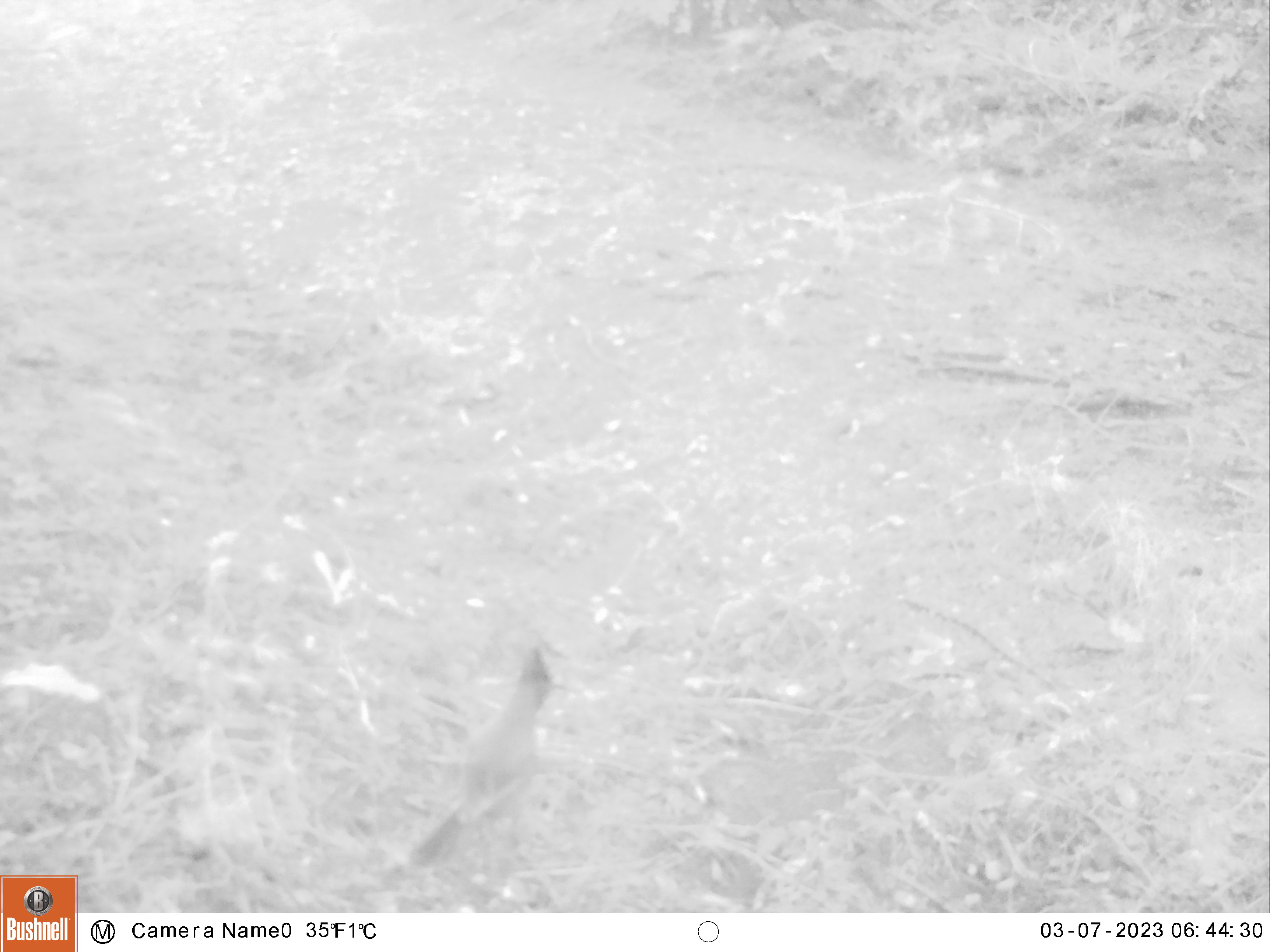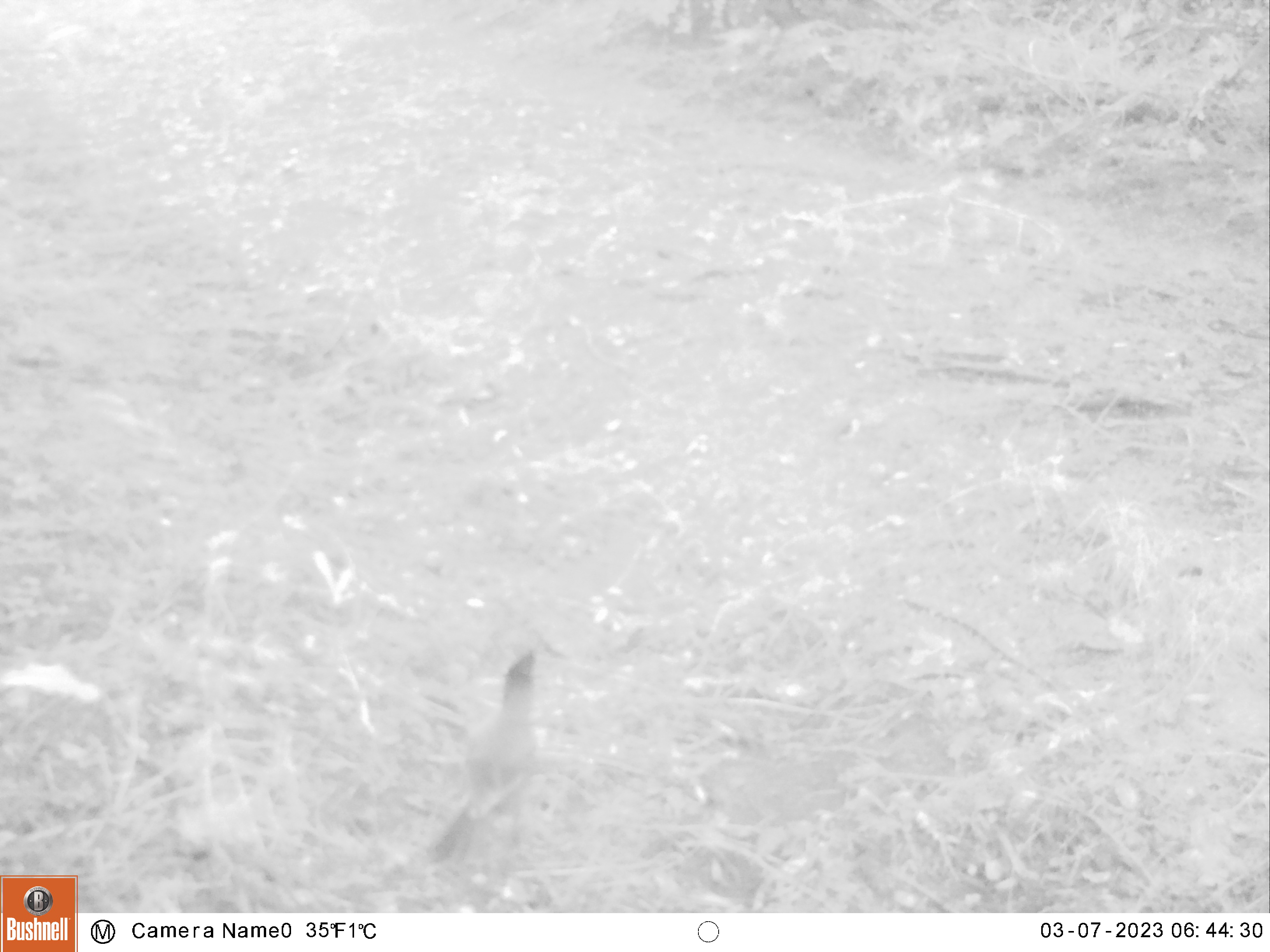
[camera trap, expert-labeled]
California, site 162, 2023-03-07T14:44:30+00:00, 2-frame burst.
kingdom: Animalia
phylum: Chordata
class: Aves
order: Passeriformes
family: Corvidae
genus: Cyanocitta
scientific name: Cyanocitta stelleri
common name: steller's jay